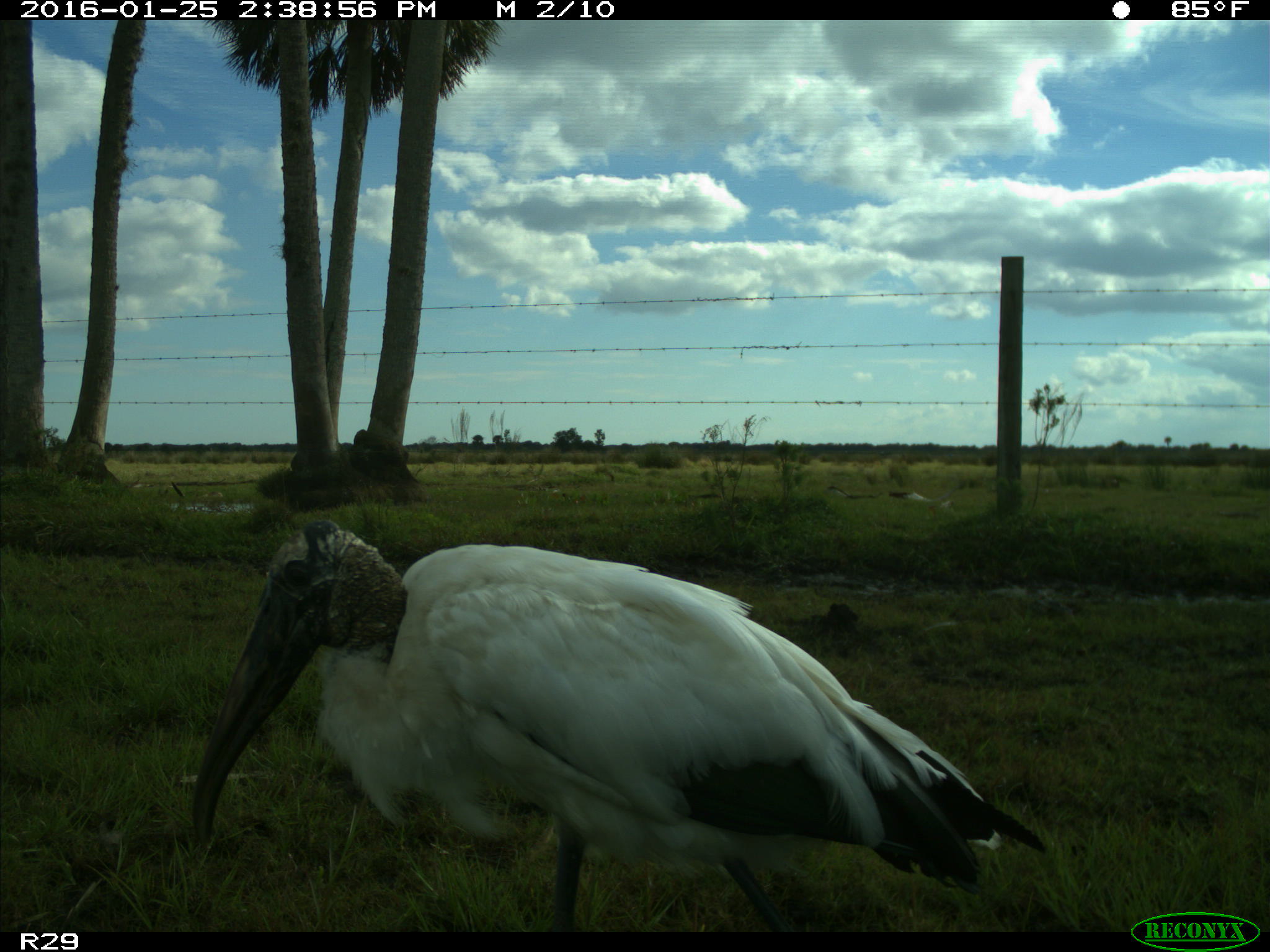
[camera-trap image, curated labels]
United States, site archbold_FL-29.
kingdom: Animalia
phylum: Chordata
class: Aves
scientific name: Aves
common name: birds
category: unidentified bird